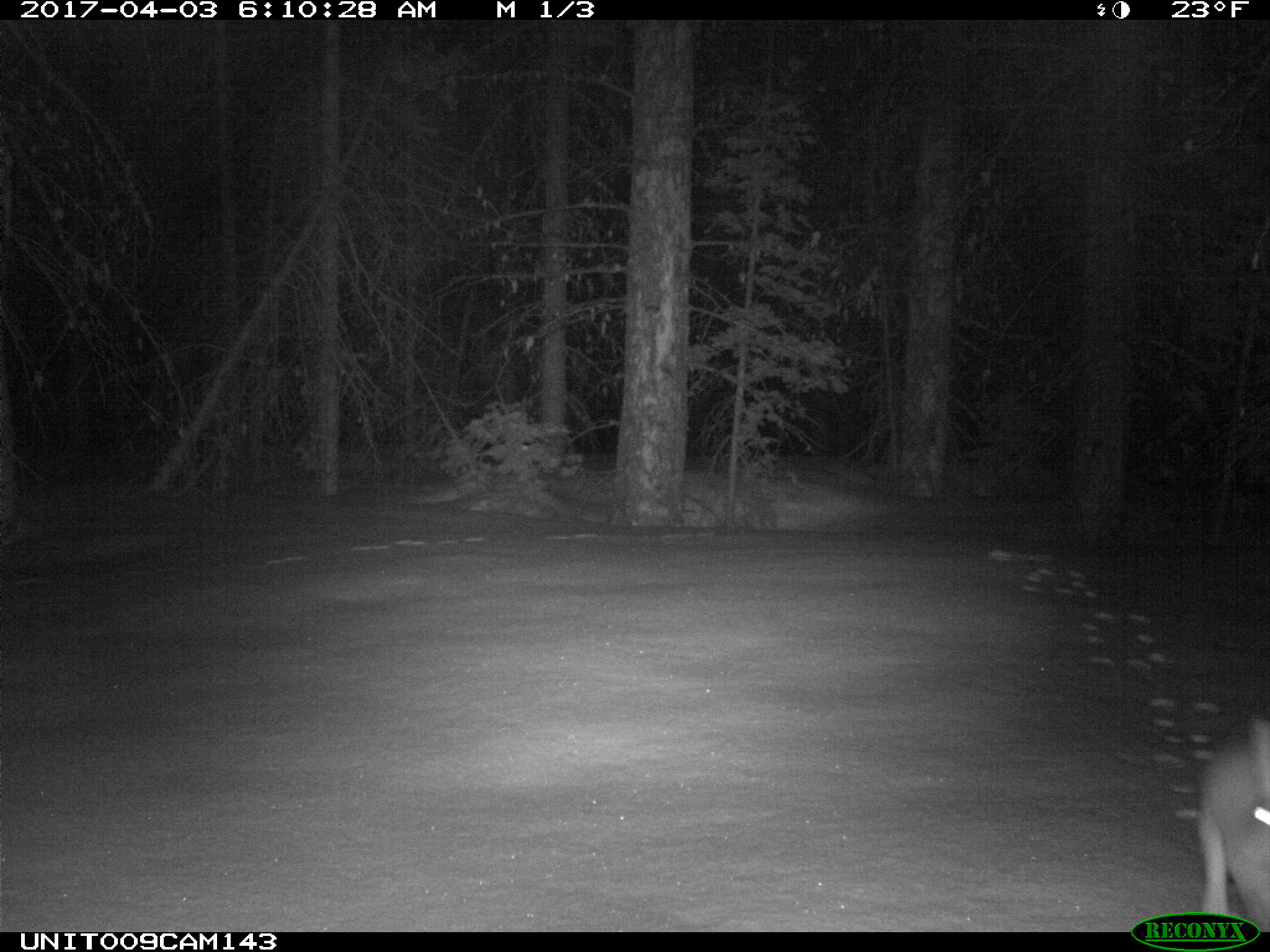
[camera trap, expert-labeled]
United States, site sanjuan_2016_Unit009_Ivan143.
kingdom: Animalia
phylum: Chordata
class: Mammalia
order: Lagomorpha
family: Leporidae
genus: Lepus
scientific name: Lepus americanus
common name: snowshoe hare